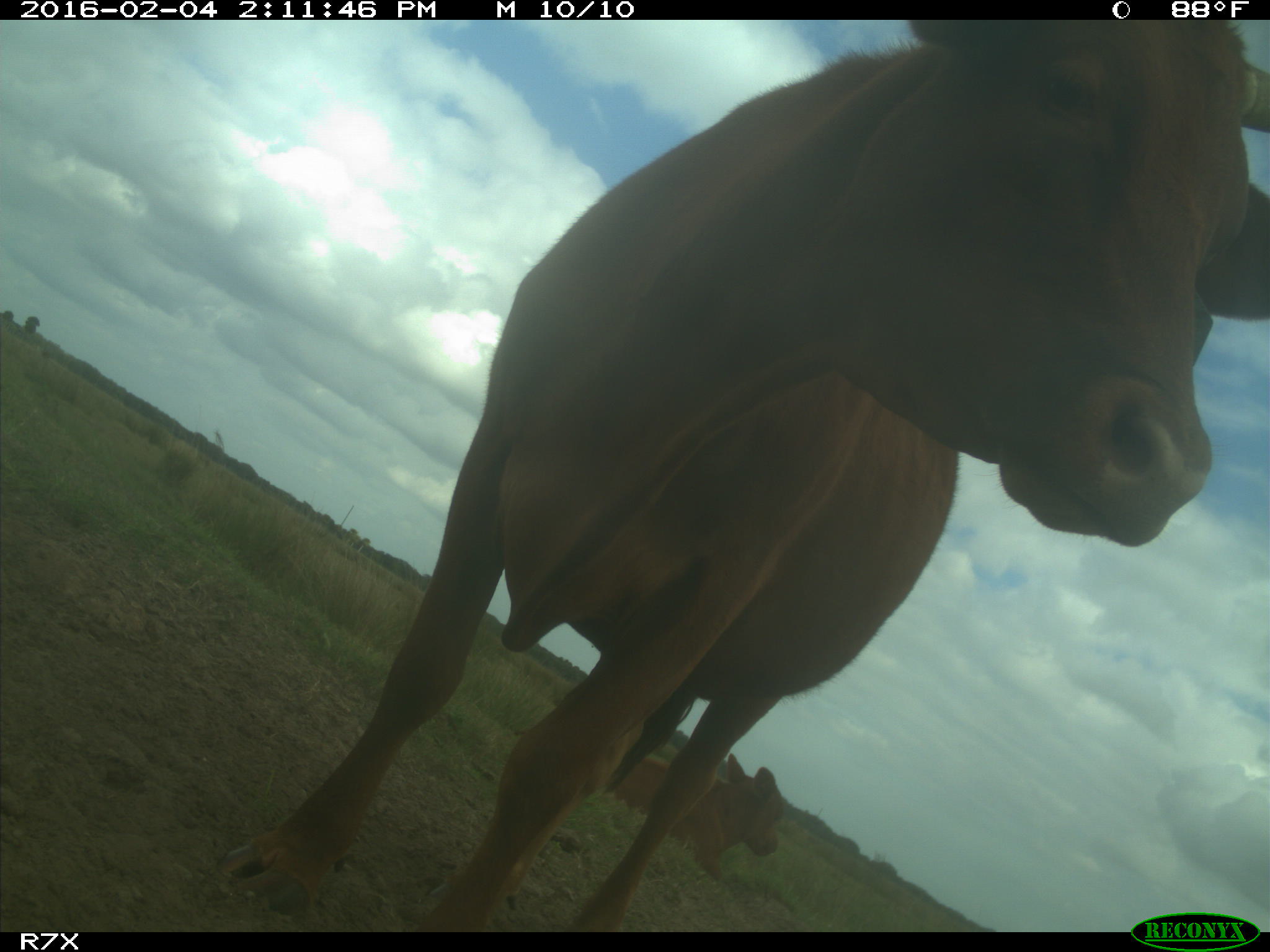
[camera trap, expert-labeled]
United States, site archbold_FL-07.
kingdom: Animalia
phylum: Chordata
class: Mammalia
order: Artiodactyla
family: Bovidae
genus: Bos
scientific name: Bos taurus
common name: domestic cow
Bos taurus (domestic cow).